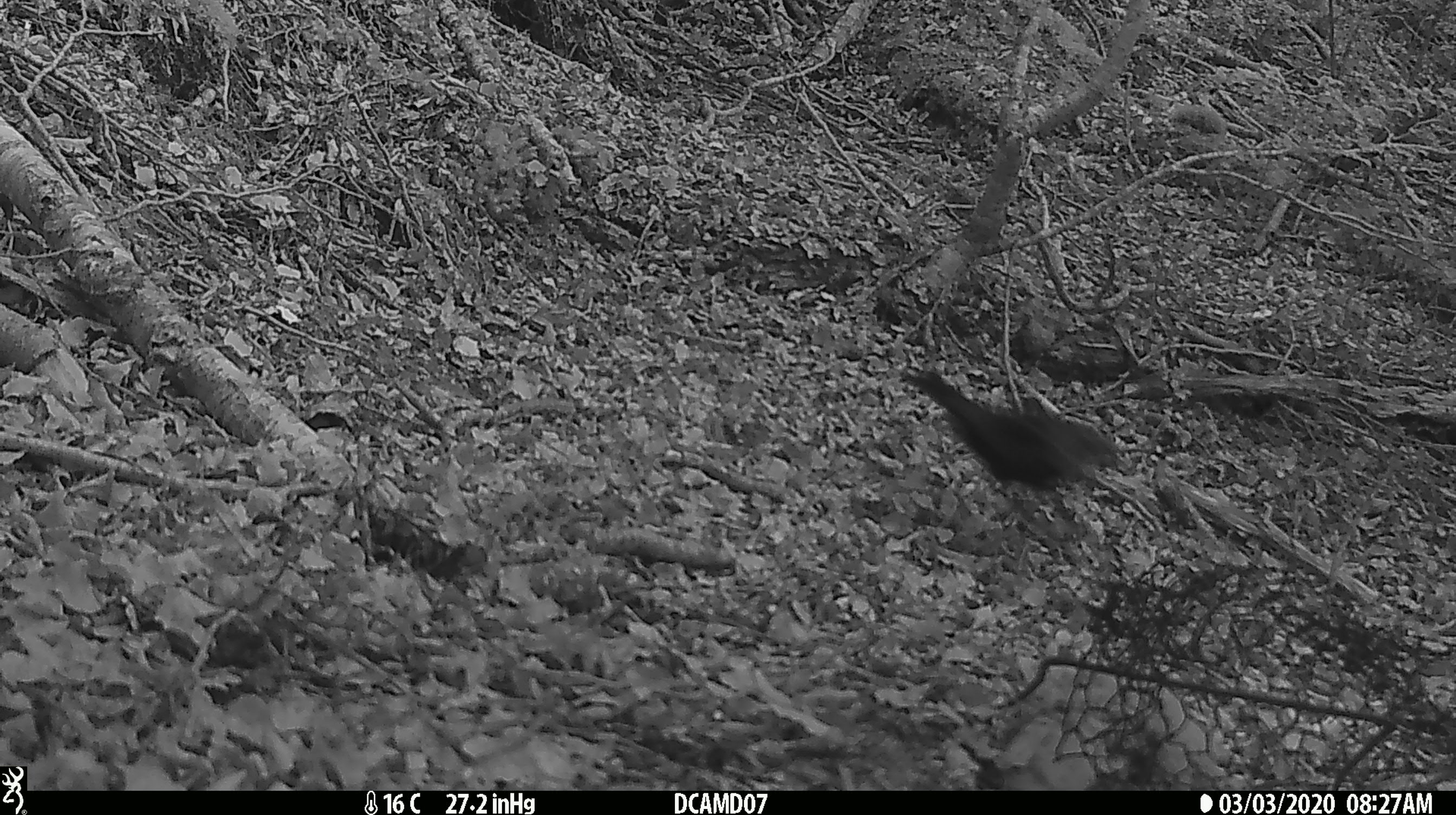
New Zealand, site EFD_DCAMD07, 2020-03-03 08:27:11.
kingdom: Animalia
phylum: Chordata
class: Aves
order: Passeriformes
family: Turdidae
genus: Turdus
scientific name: Turdus merula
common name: eurasian blackbird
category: blackbird